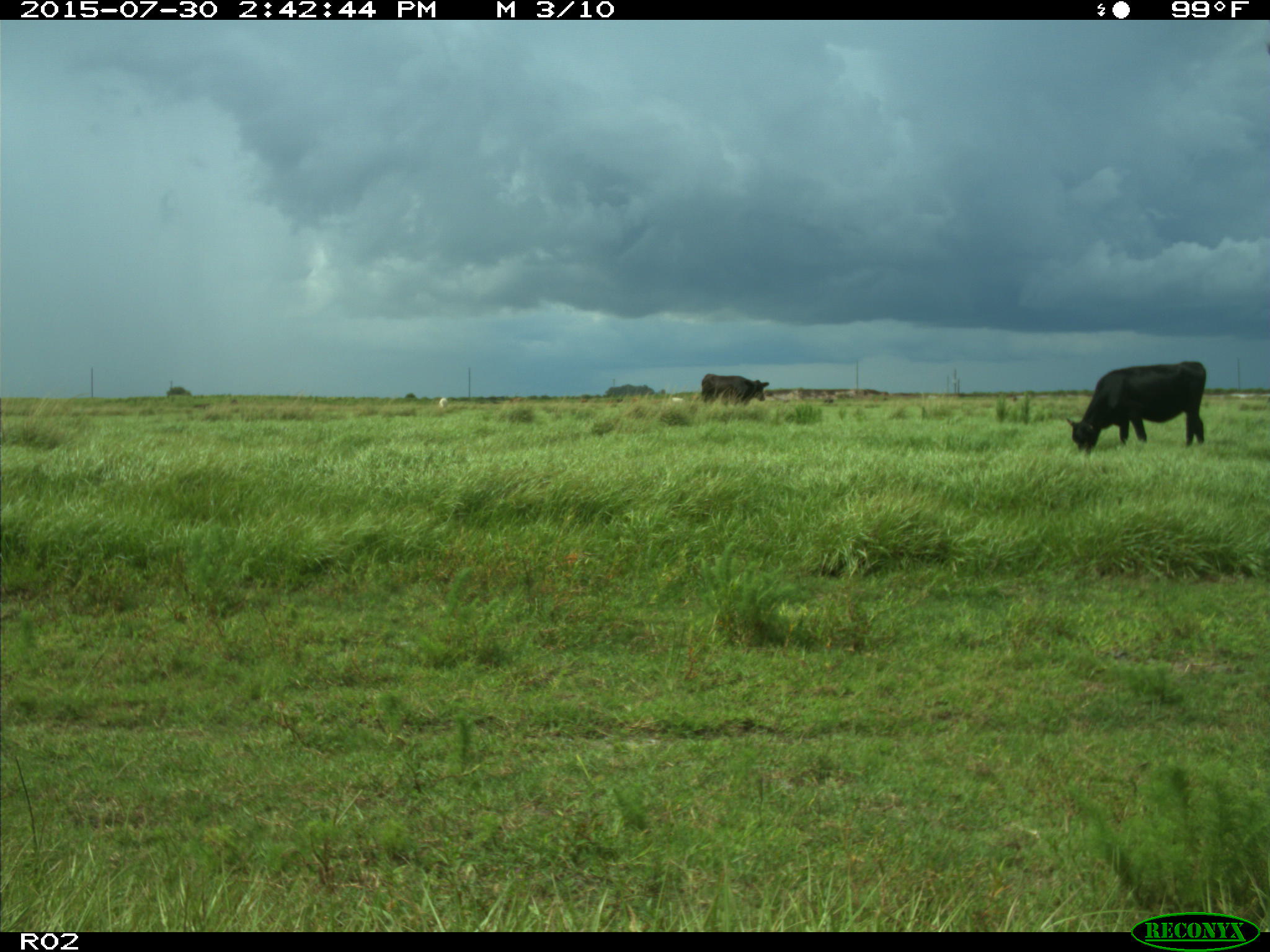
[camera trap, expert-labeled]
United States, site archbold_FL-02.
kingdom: Animalia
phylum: Chordata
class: Mammalia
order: Artiodactyla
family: Bovidae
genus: Bos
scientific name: Bos taurus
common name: domestic cow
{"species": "Bos taurus (domestic cow)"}